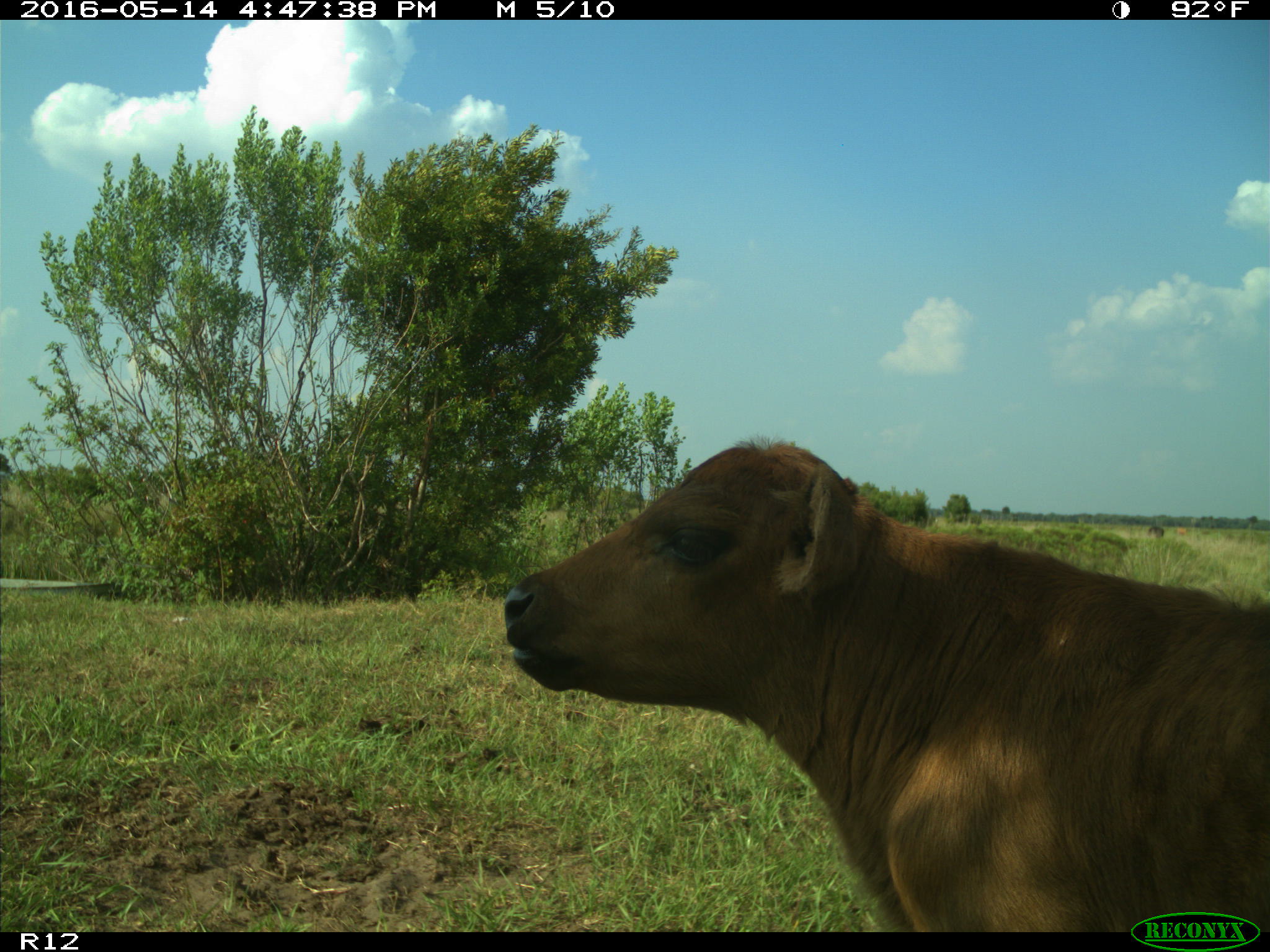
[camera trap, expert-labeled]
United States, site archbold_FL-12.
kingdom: Animalia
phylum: Chordata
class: Mammalia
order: Artiodactyla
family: Bovidae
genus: Bos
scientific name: Bos taurus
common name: domestic cow